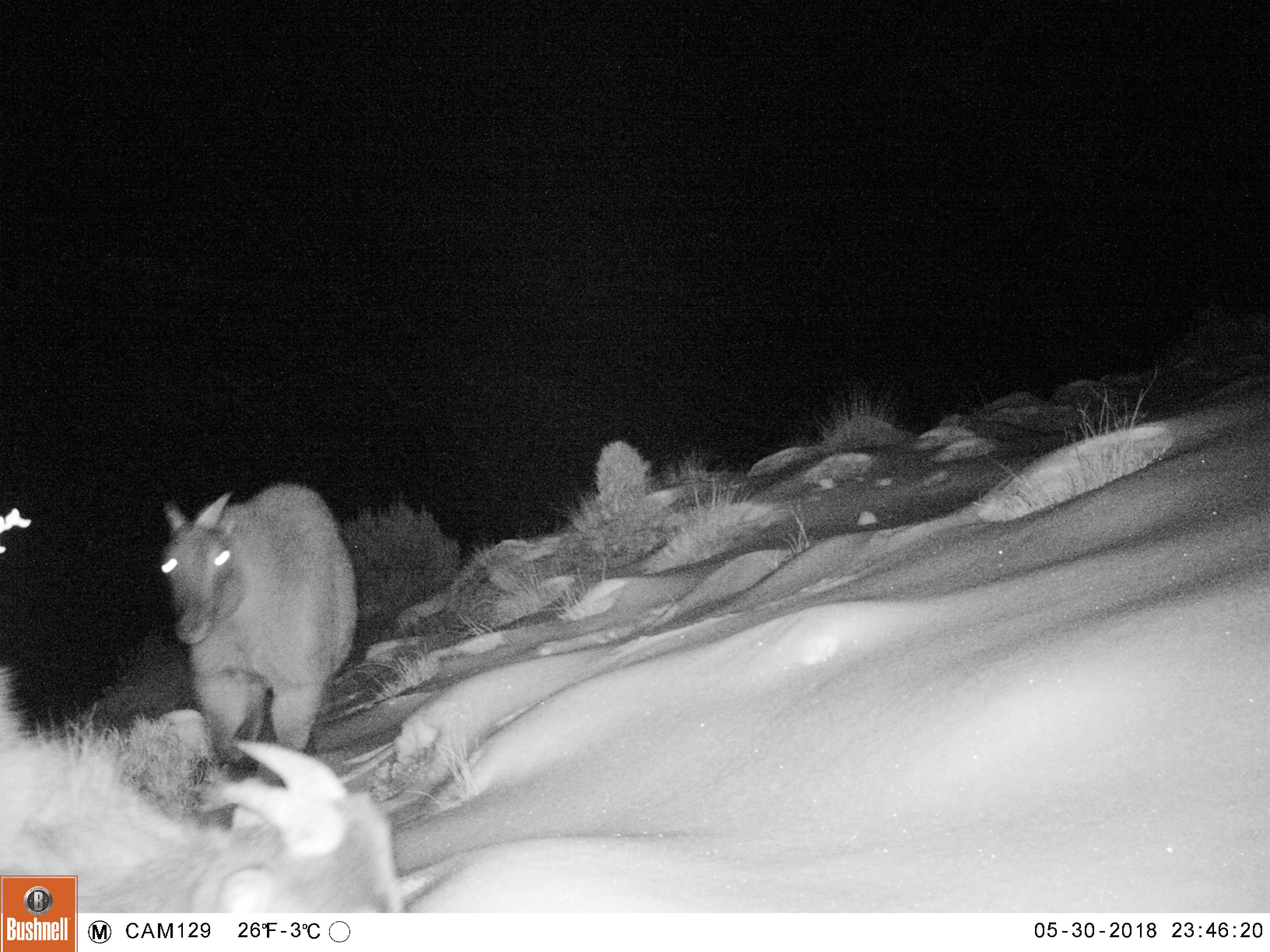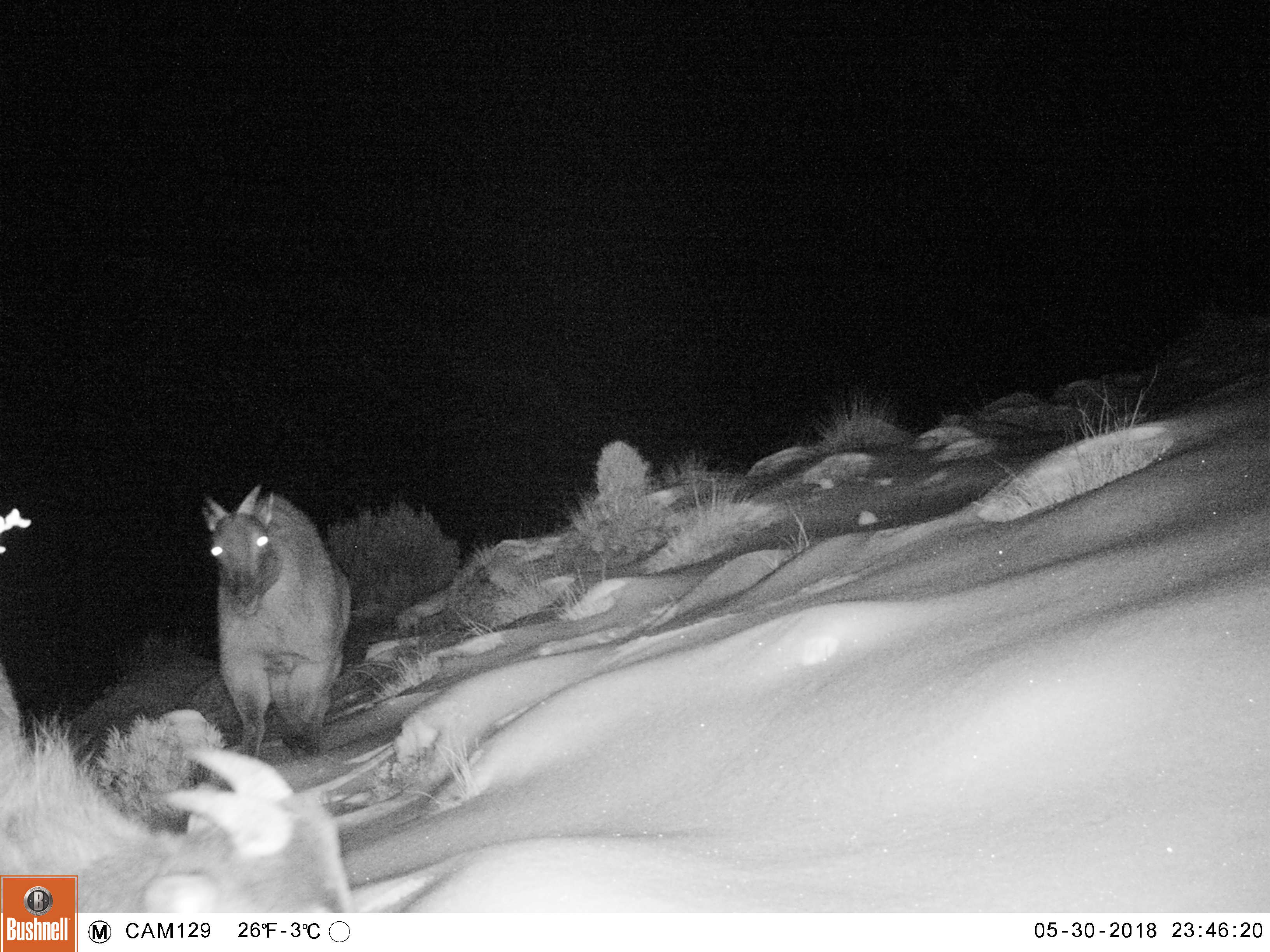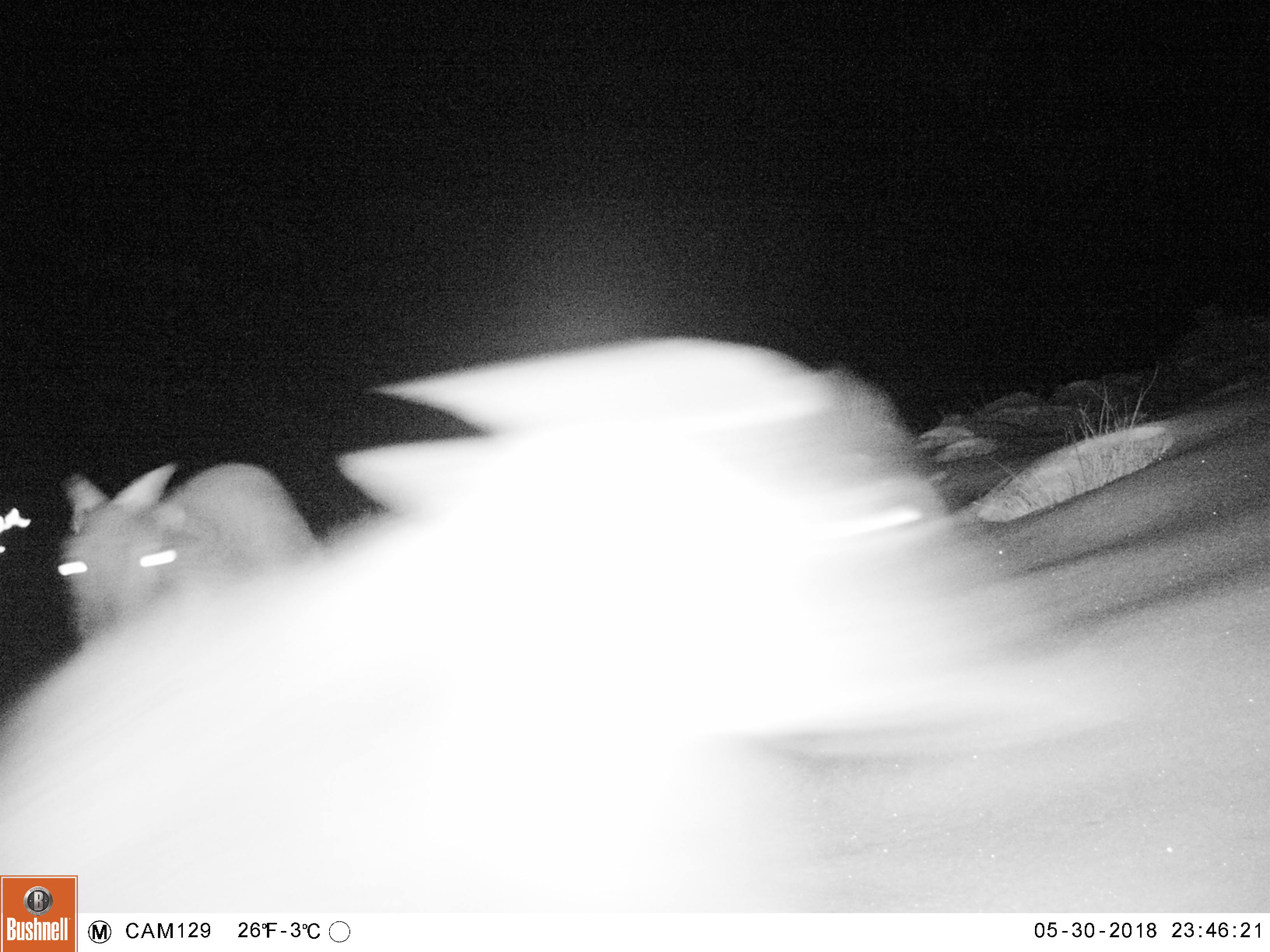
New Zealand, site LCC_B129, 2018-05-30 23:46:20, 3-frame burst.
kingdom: Animalia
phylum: Chordata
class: Mammalia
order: Artiodactyla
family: Bovidae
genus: Nilgiritragus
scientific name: Nilgiritragus hylocrius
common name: tahr